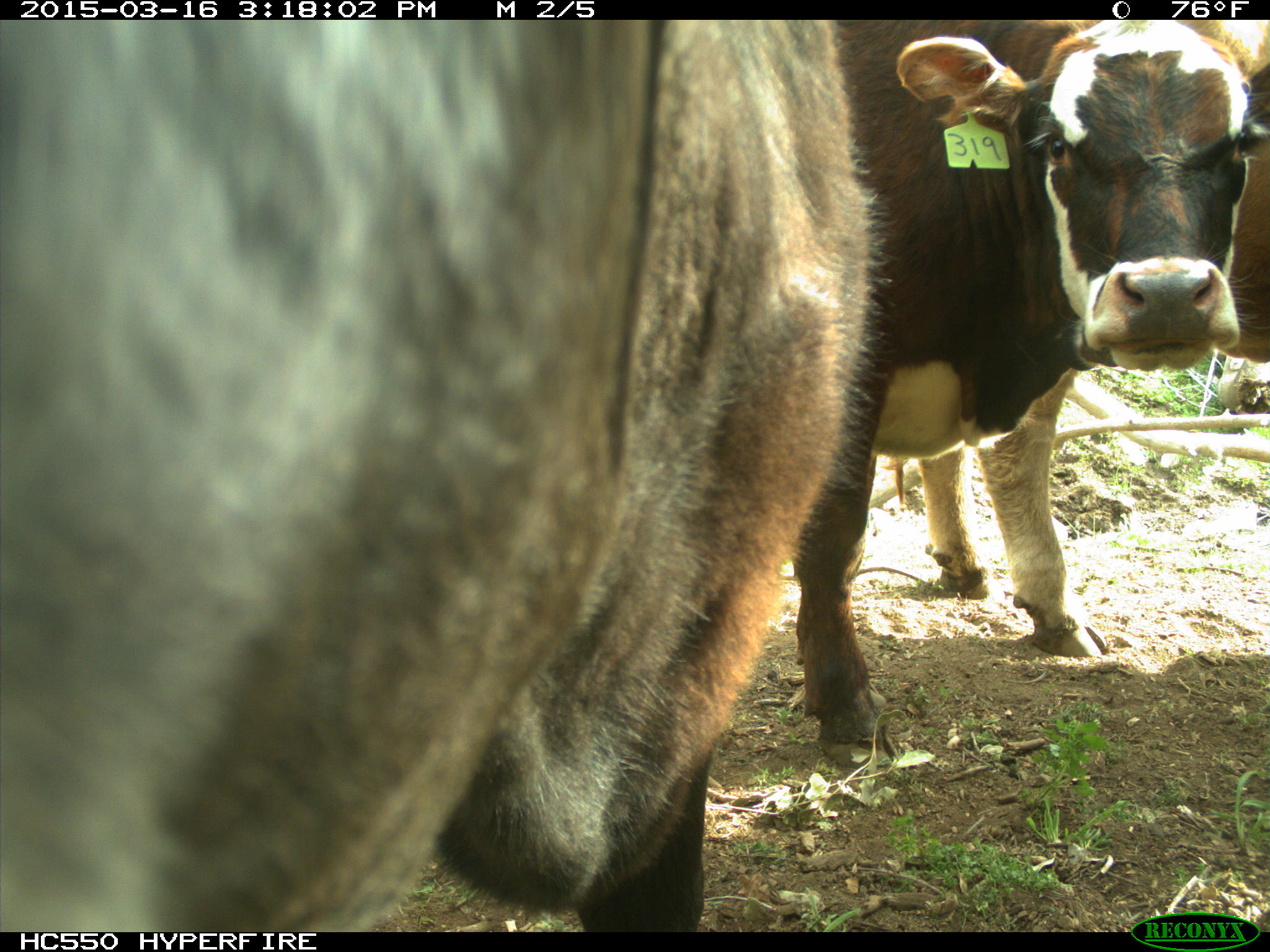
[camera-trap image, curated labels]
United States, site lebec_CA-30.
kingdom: Animalia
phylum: Chordata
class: Mammalia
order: Artiodactyla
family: Bovidae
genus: Bos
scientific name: Bos taurus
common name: domestic cow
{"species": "Bos taurus (domestic cow)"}